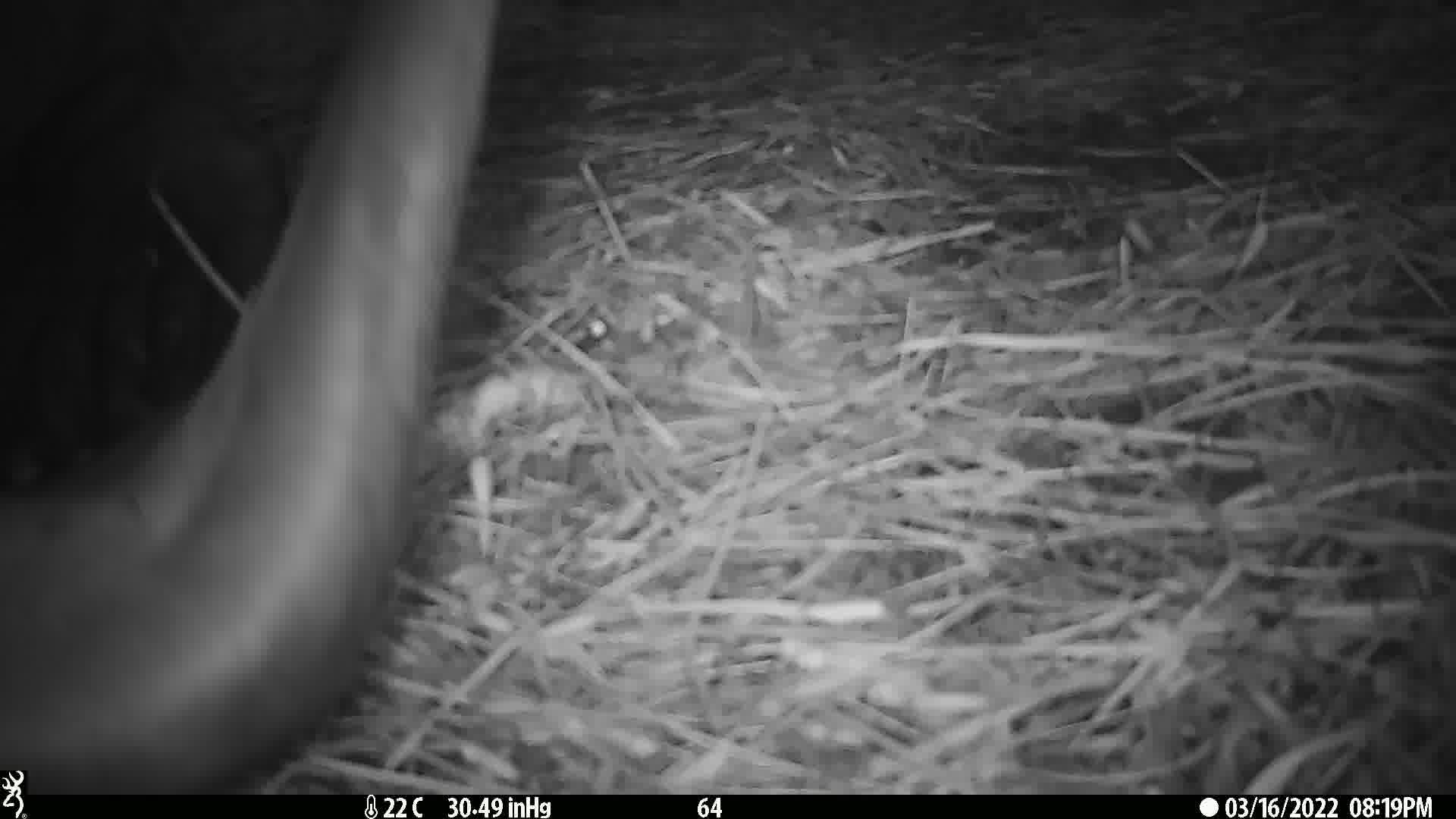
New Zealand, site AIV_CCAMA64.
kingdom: Animalia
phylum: Chordata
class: Mammalia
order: Carnivora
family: Otariidae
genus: Phocarctos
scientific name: Phocarctos hookeri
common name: new zealand sea lion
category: sealion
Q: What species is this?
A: Sealion (new zealand sea lion) (Phocarctos hookeri).